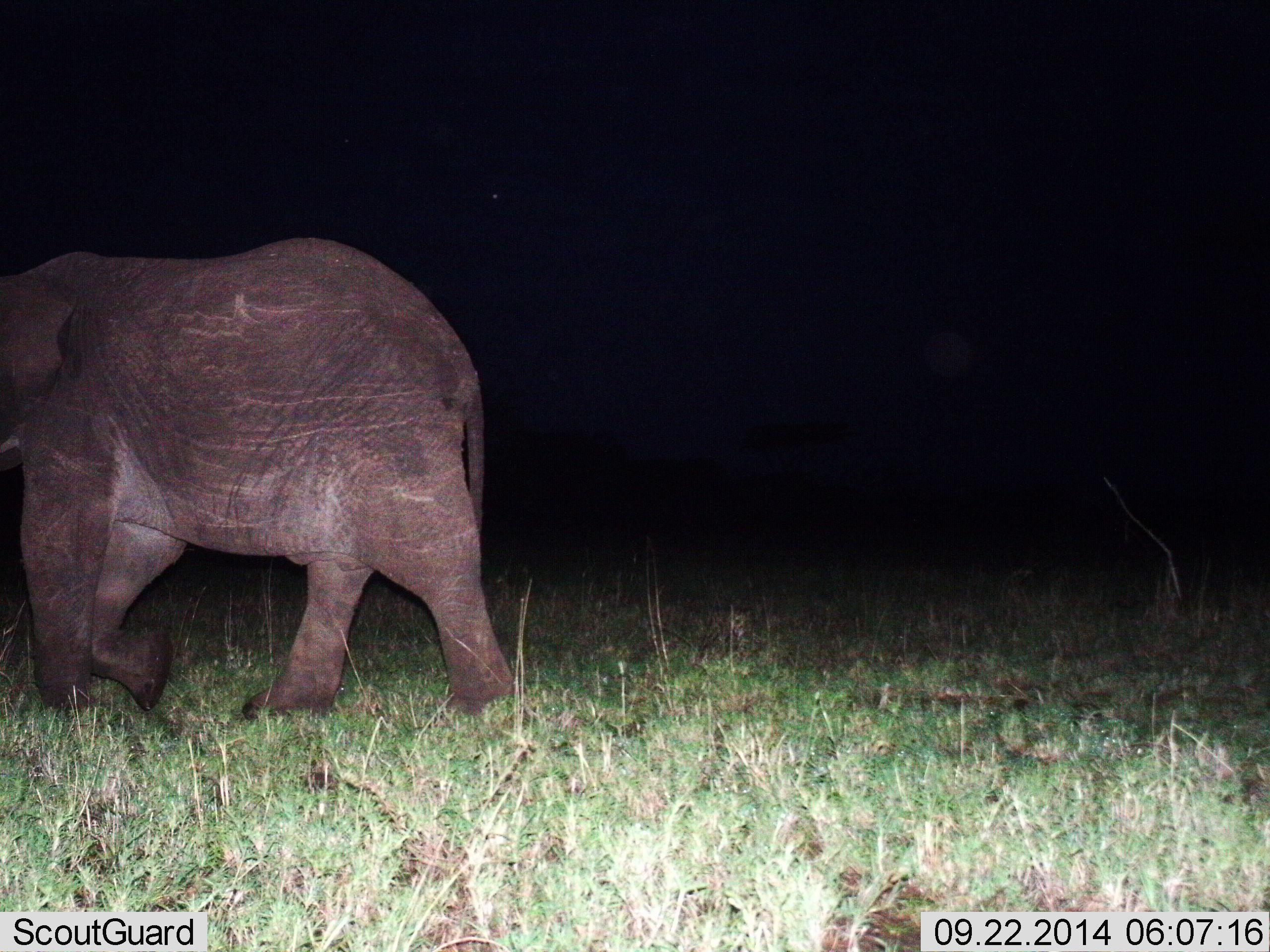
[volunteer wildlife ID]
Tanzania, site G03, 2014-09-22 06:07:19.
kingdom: Animalia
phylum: Chordata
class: Mammalia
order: Proboscidea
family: Elephantidae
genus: Loxodonta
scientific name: Loxodonta africana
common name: african bush elephant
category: elephant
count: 1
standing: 10%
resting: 0%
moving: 90%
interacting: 0%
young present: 0%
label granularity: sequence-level